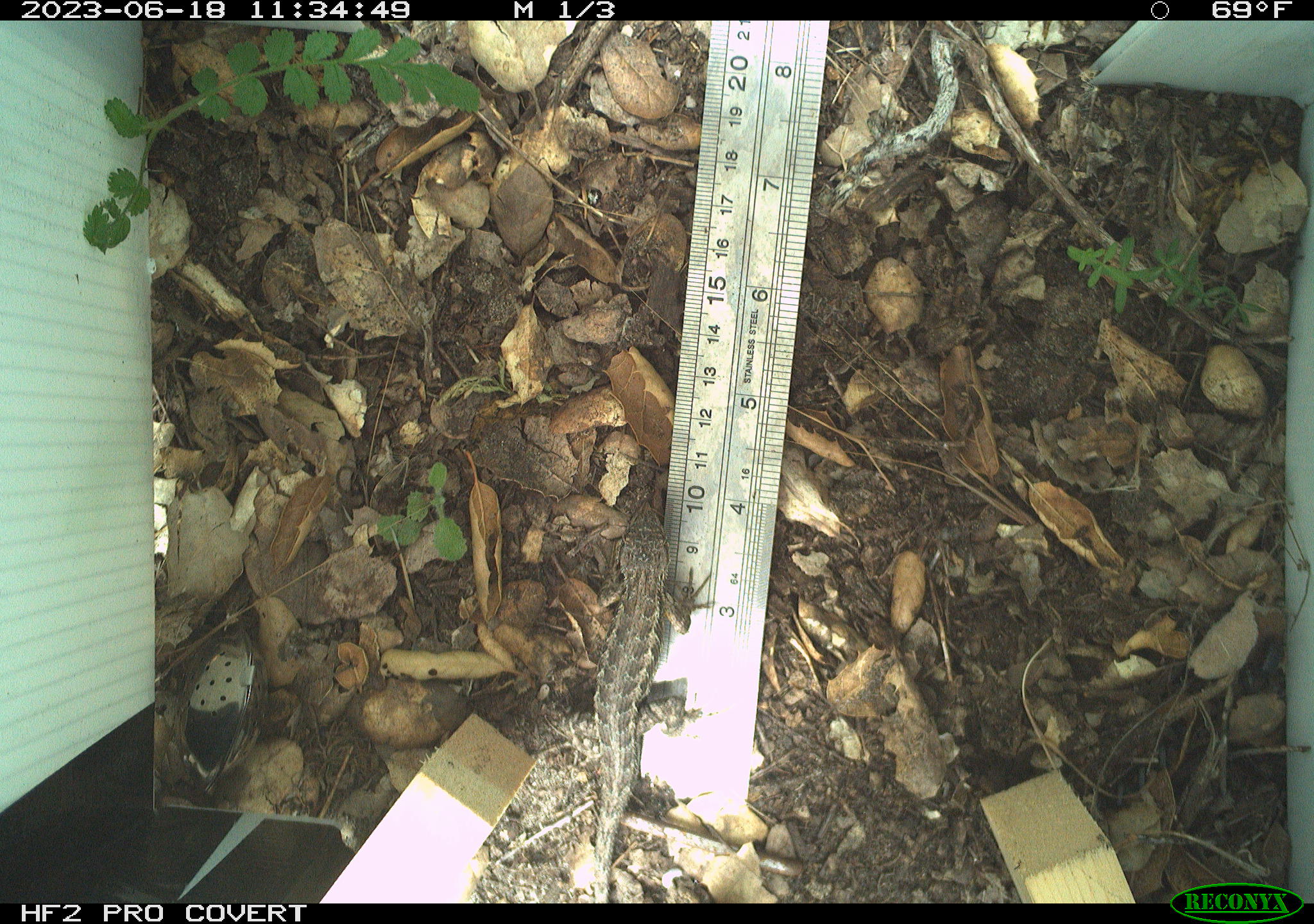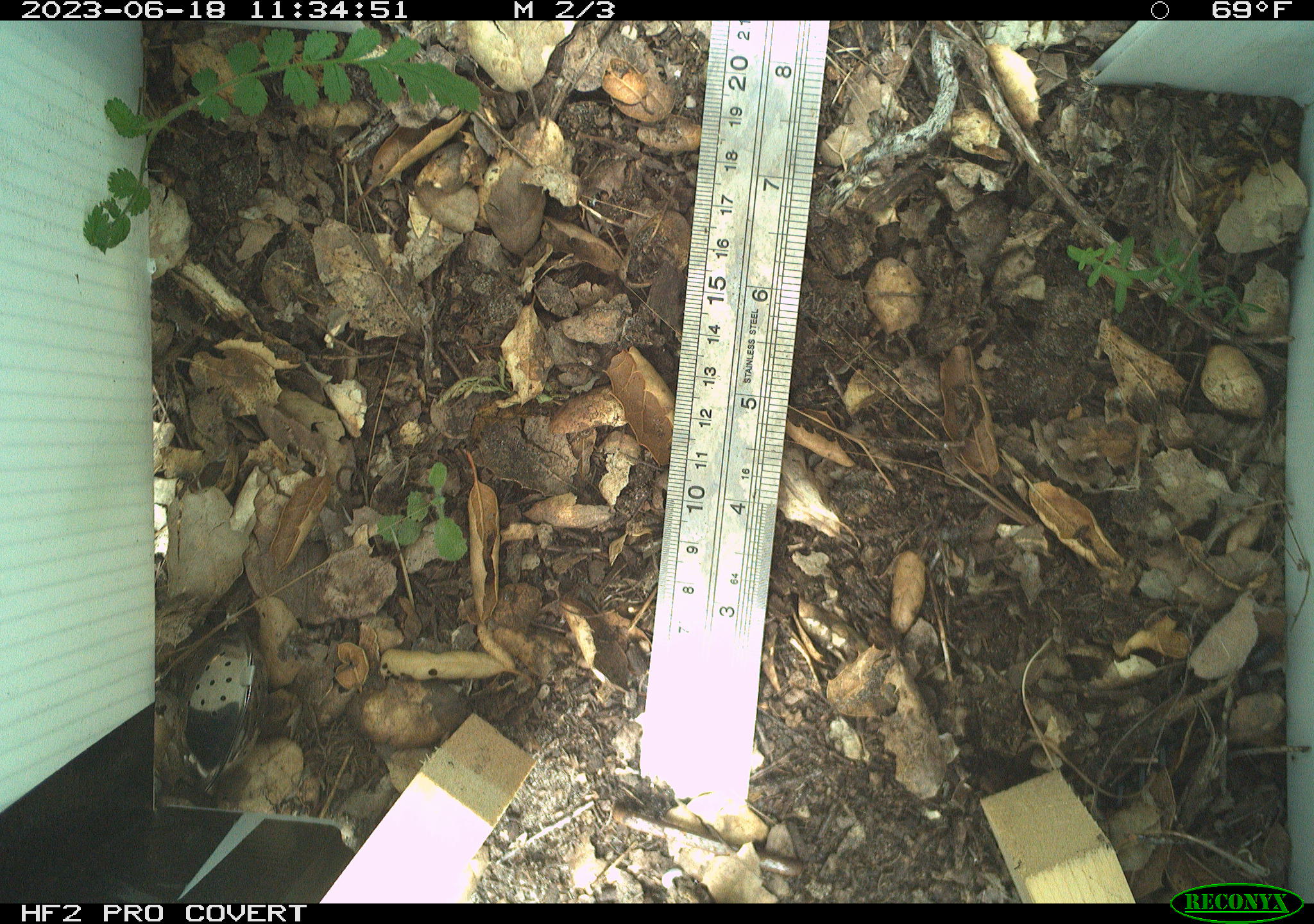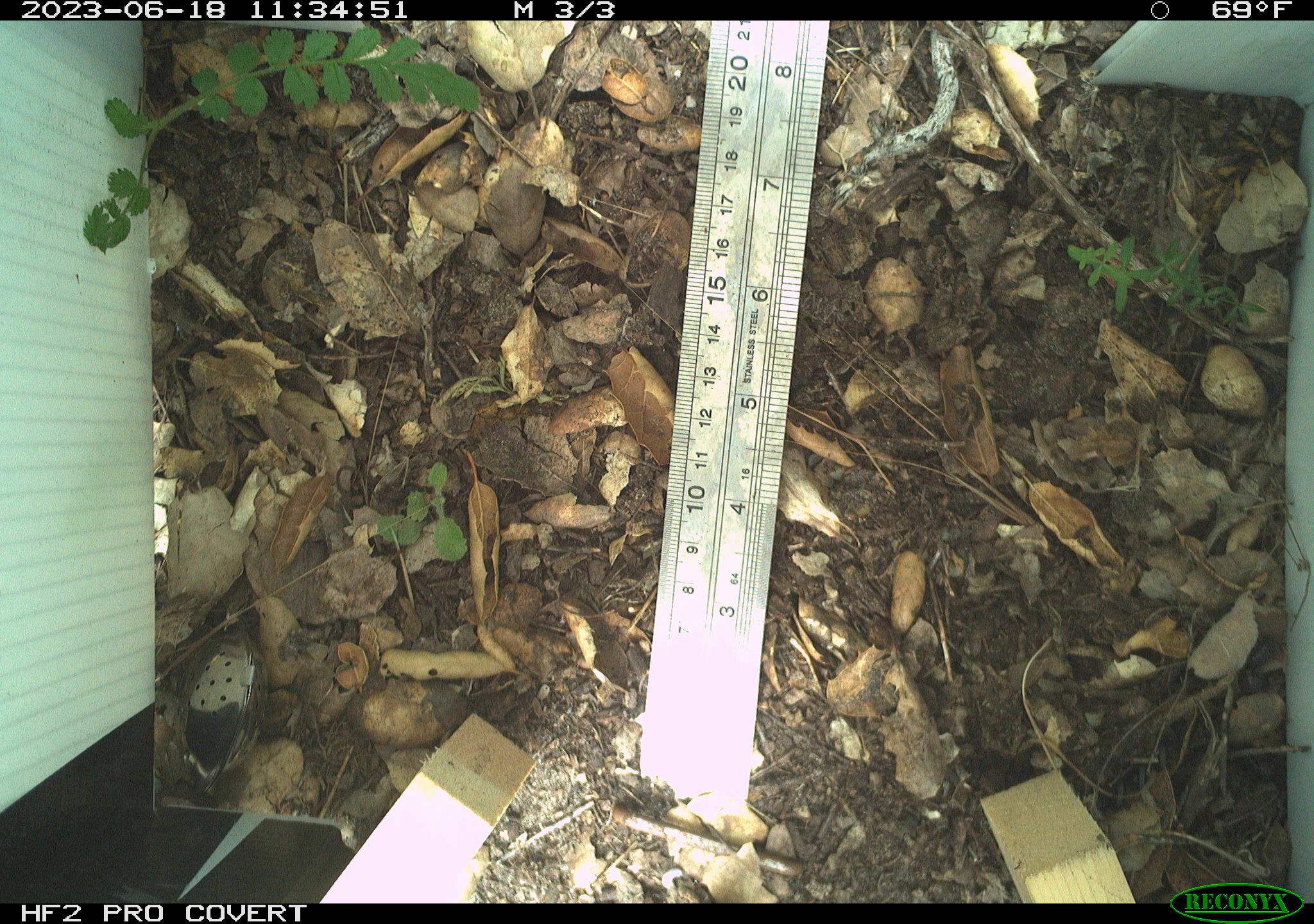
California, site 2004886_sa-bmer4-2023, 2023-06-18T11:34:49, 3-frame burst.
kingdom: Animalia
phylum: Chordata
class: Reptilia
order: Squamata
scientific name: Squamata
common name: lizards and snakes